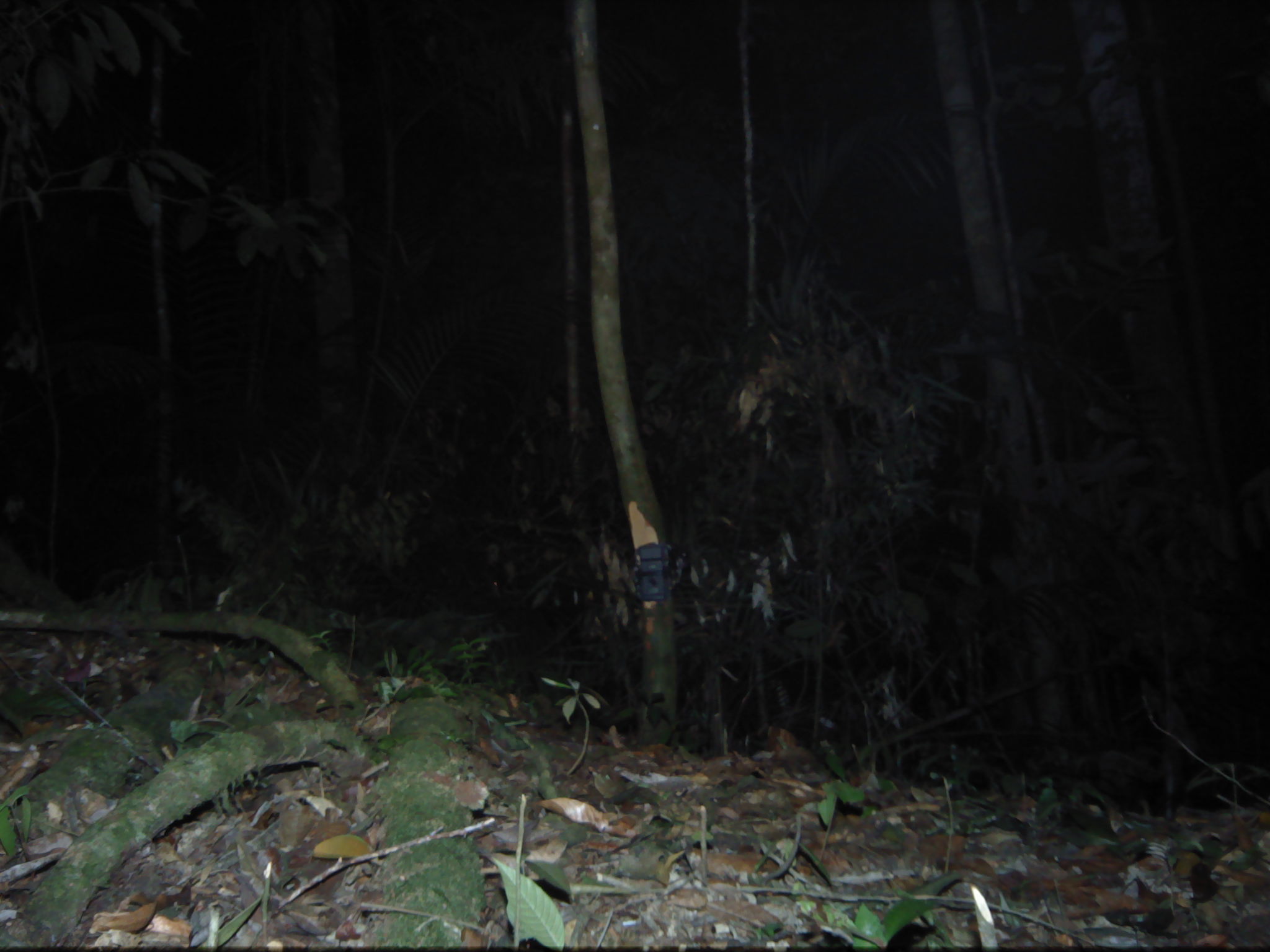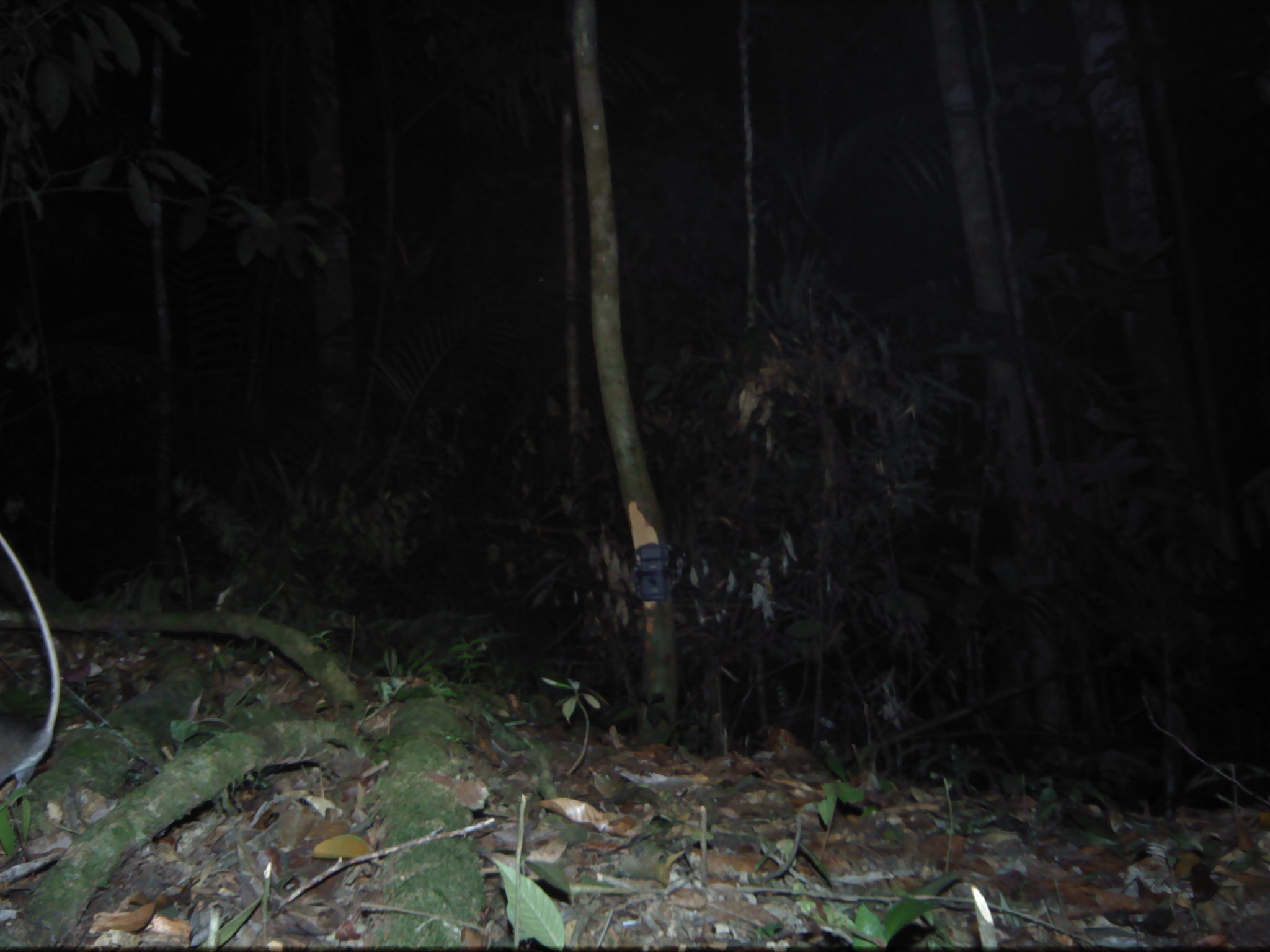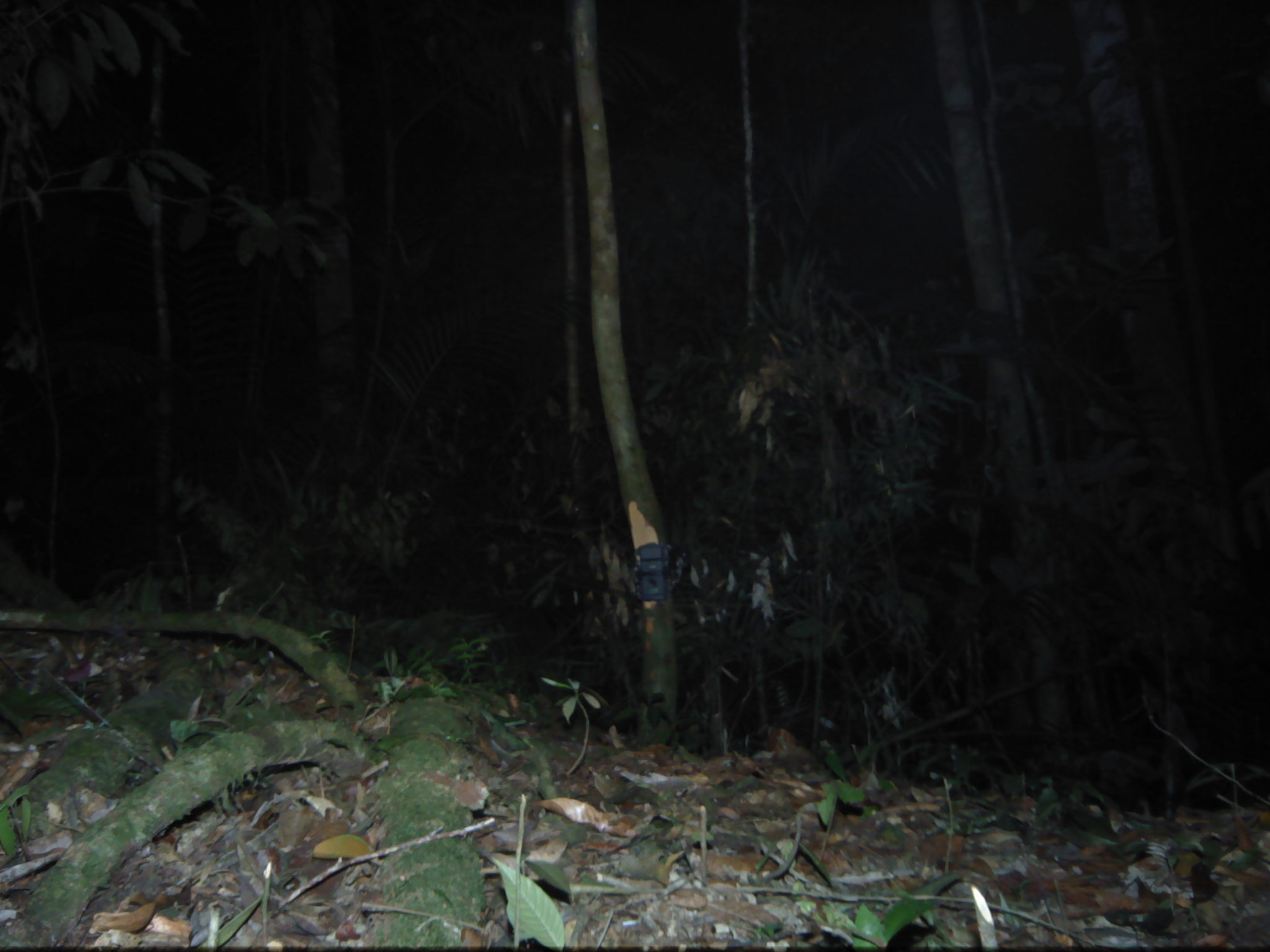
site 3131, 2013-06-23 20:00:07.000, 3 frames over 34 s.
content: unidentified animal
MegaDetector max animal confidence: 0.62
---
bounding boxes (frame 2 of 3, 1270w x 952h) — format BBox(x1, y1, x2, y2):
unknown: BBox(0, 529, 60, 804)